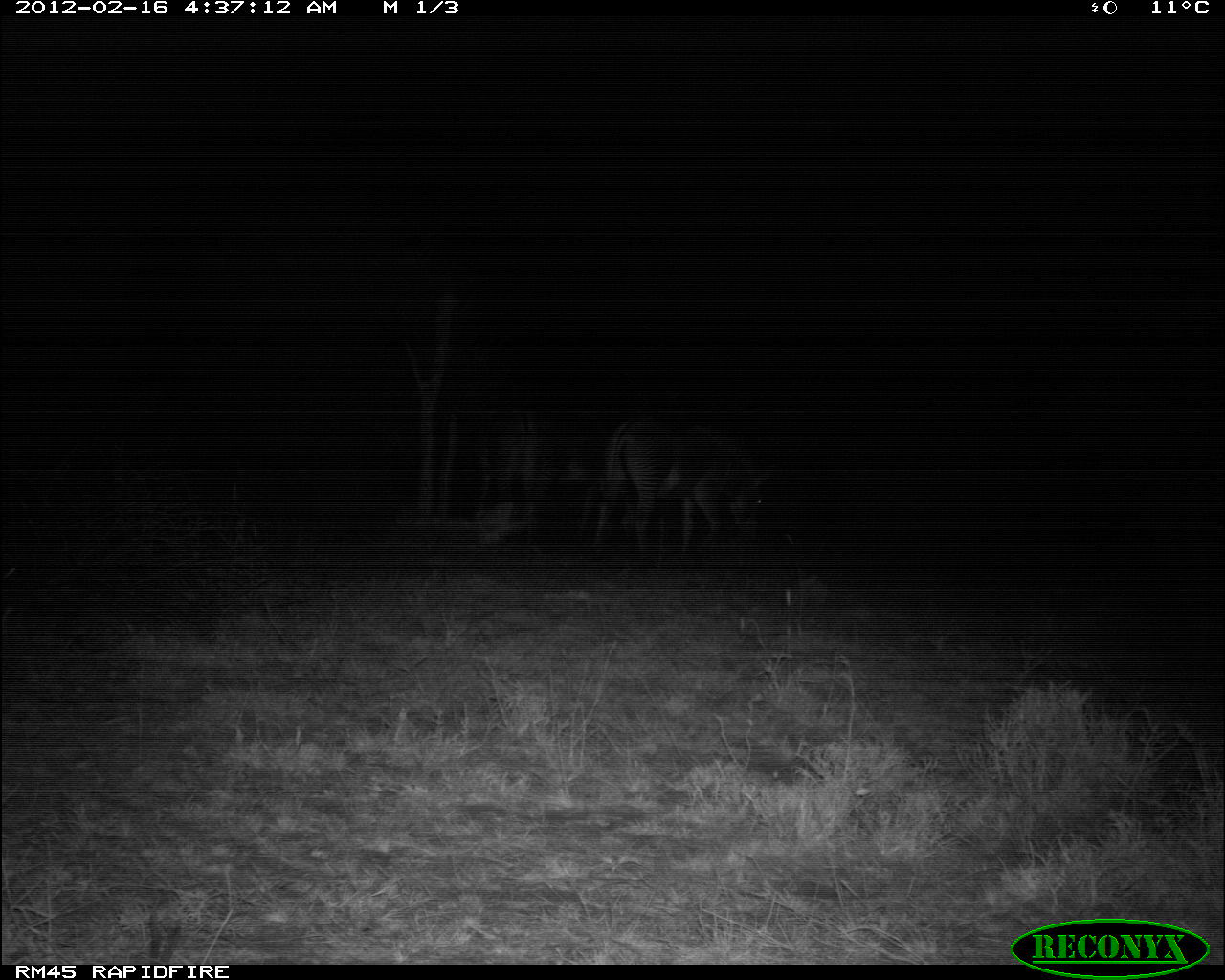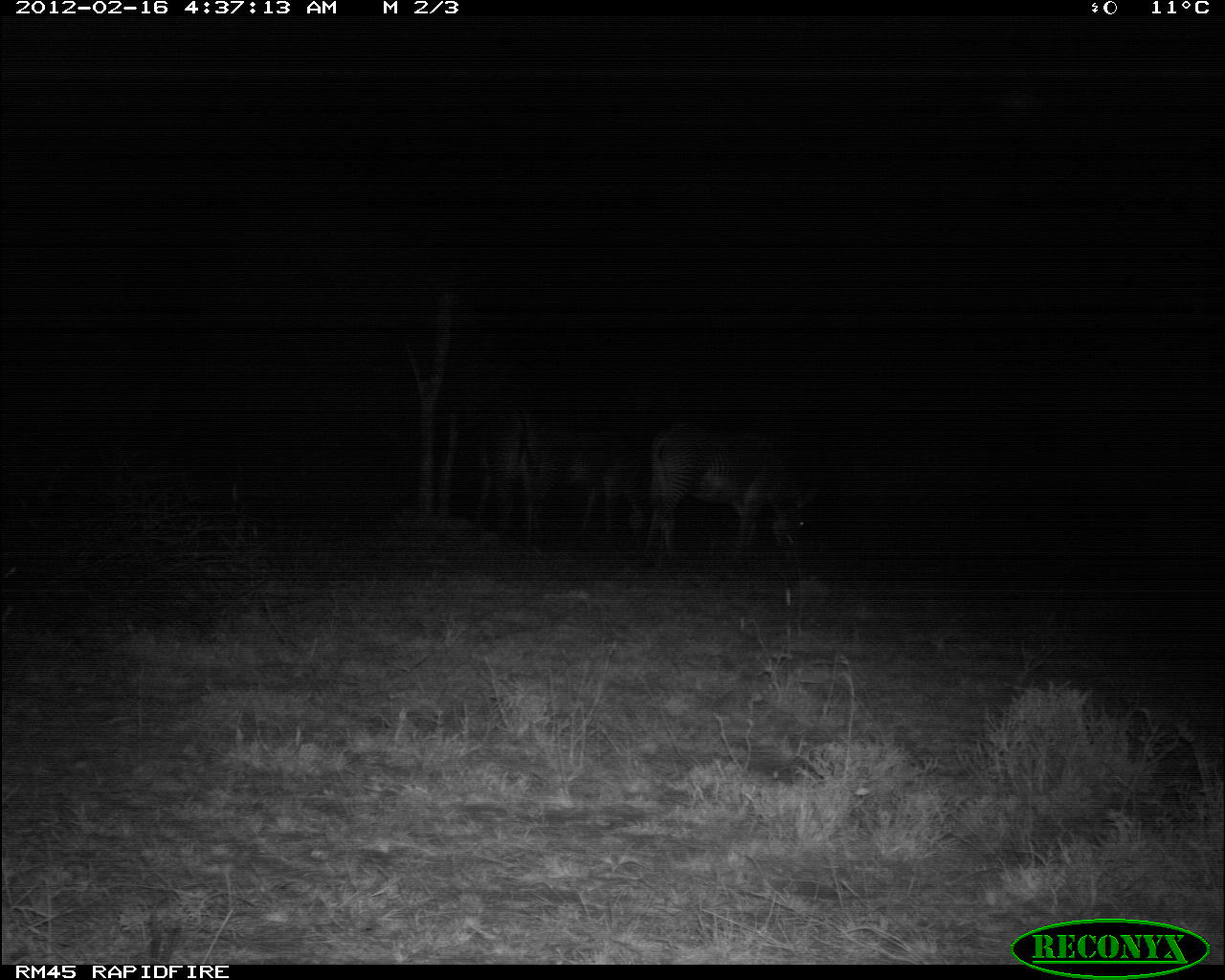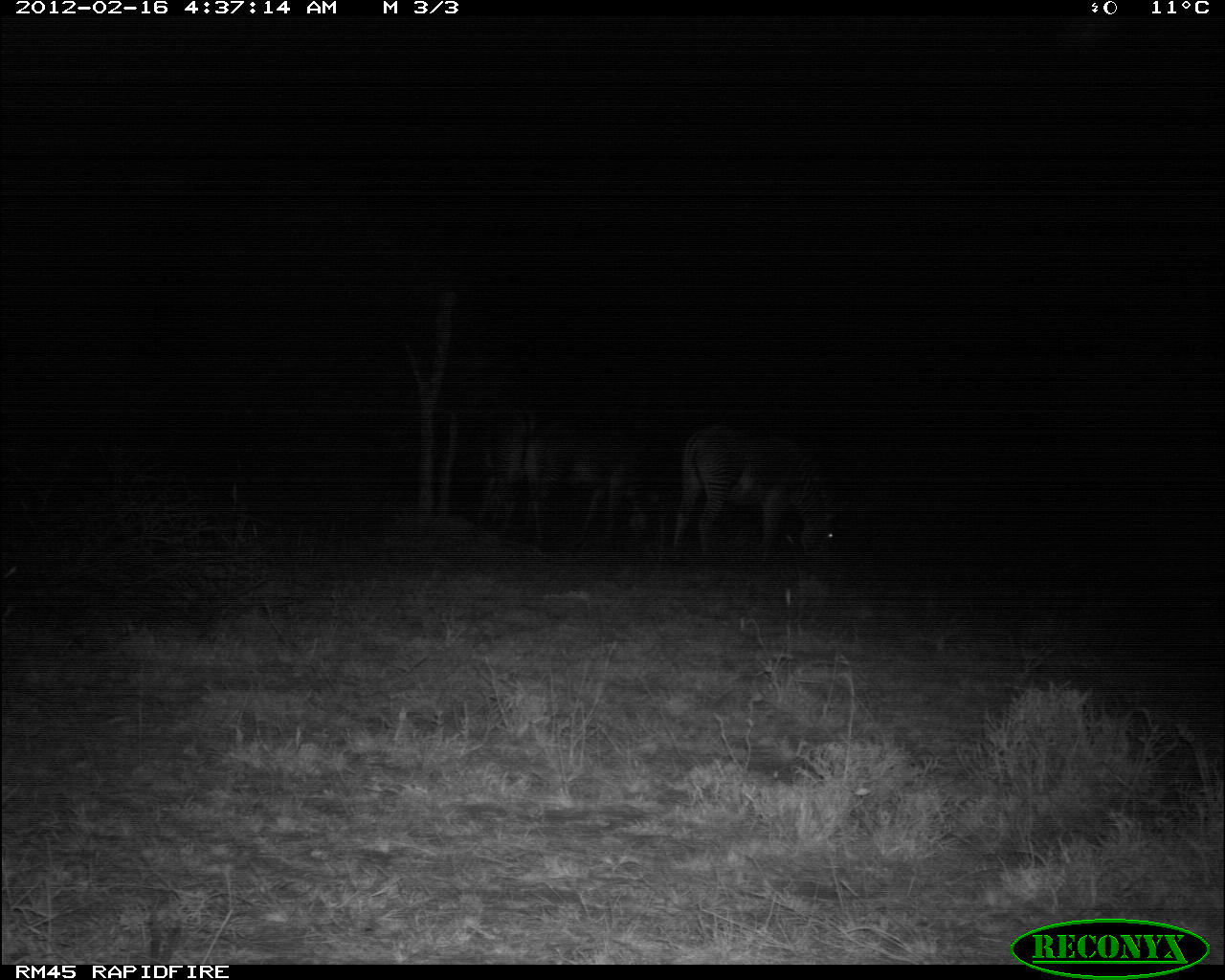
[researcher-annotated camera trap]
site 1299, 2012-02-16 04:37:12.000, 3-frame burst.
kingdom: Animalia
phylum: Chordata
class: Mammalia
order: Perissodactyla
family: Equidae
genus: Equus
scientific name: Equus grevyi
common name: grévy's zebra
Equus grevyi (grévy's zebra), count 2.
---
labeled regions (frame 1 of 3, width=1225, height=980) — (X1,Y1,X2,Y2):
equus grevyi: (609,404,777,562); (463,403,546,545); (544,396,607,557)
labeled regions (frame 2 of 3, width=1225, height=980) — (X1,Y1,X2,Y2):
equus grevyi: (648,418,822,561); (544,425,649,538); (463,409,546,549)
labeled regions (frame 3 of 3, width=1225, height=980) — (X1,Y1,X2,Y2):
equus grevyi: (672,422,848,557); (544,419,667,550); (463,403,546,549)